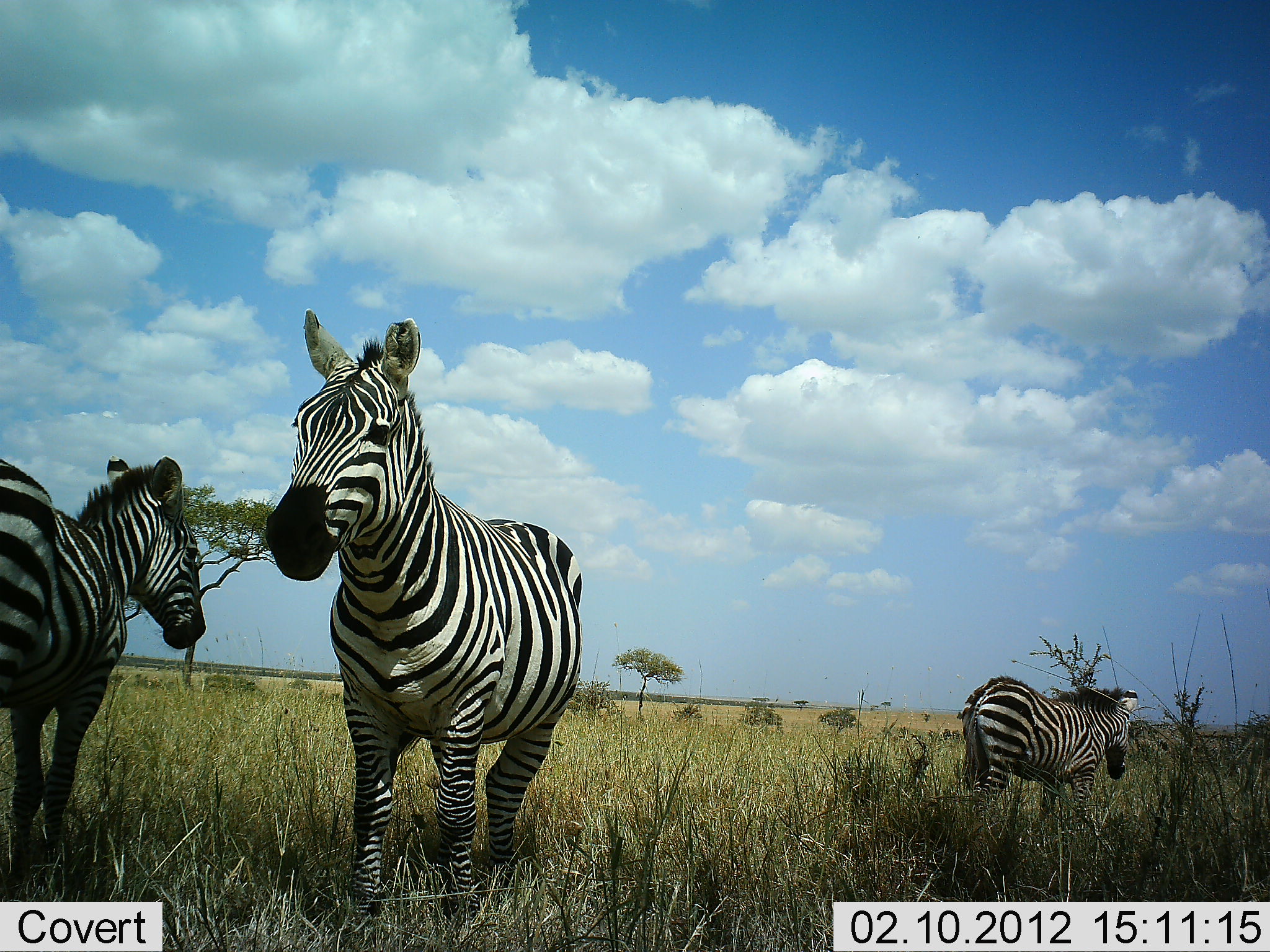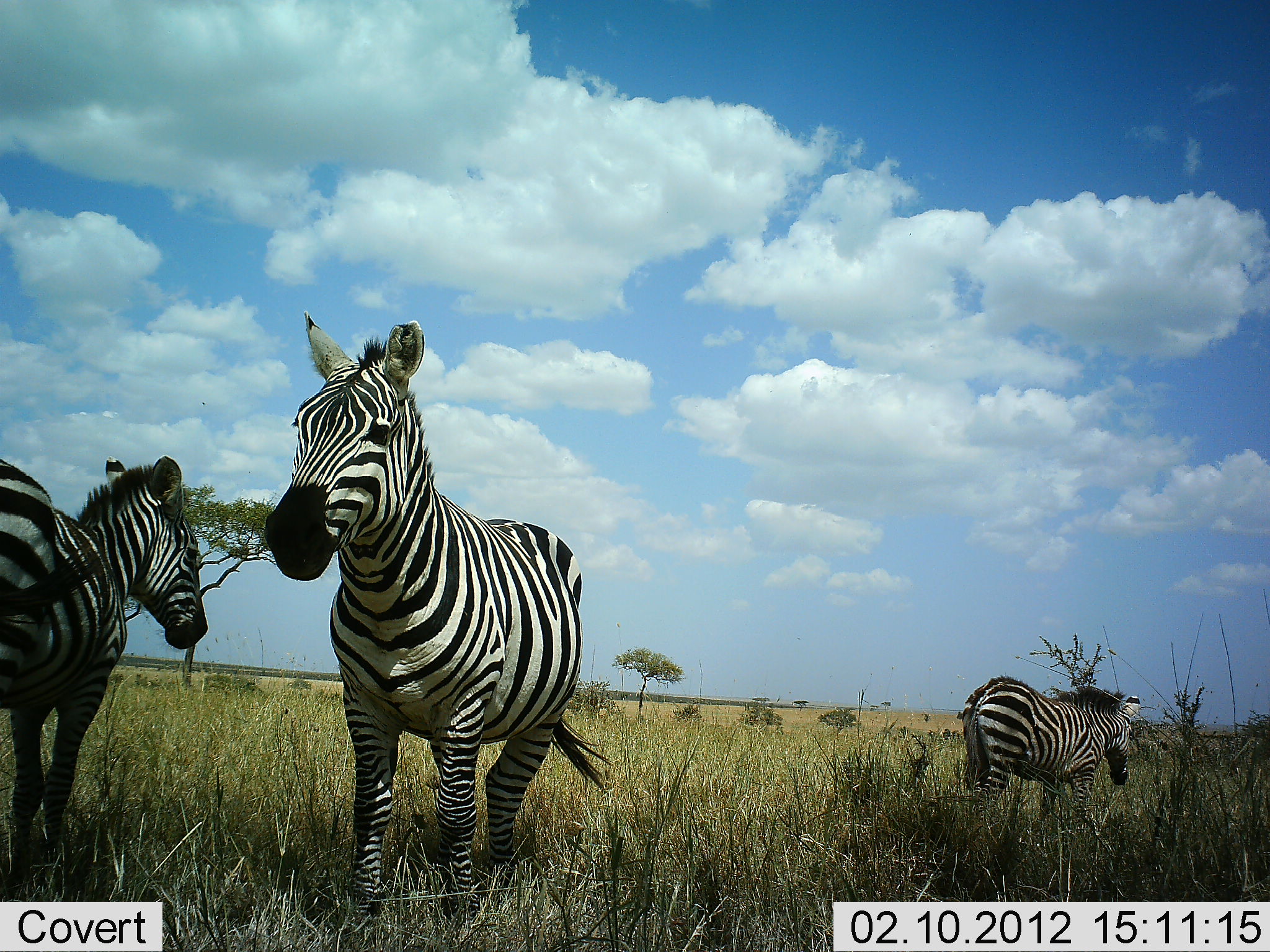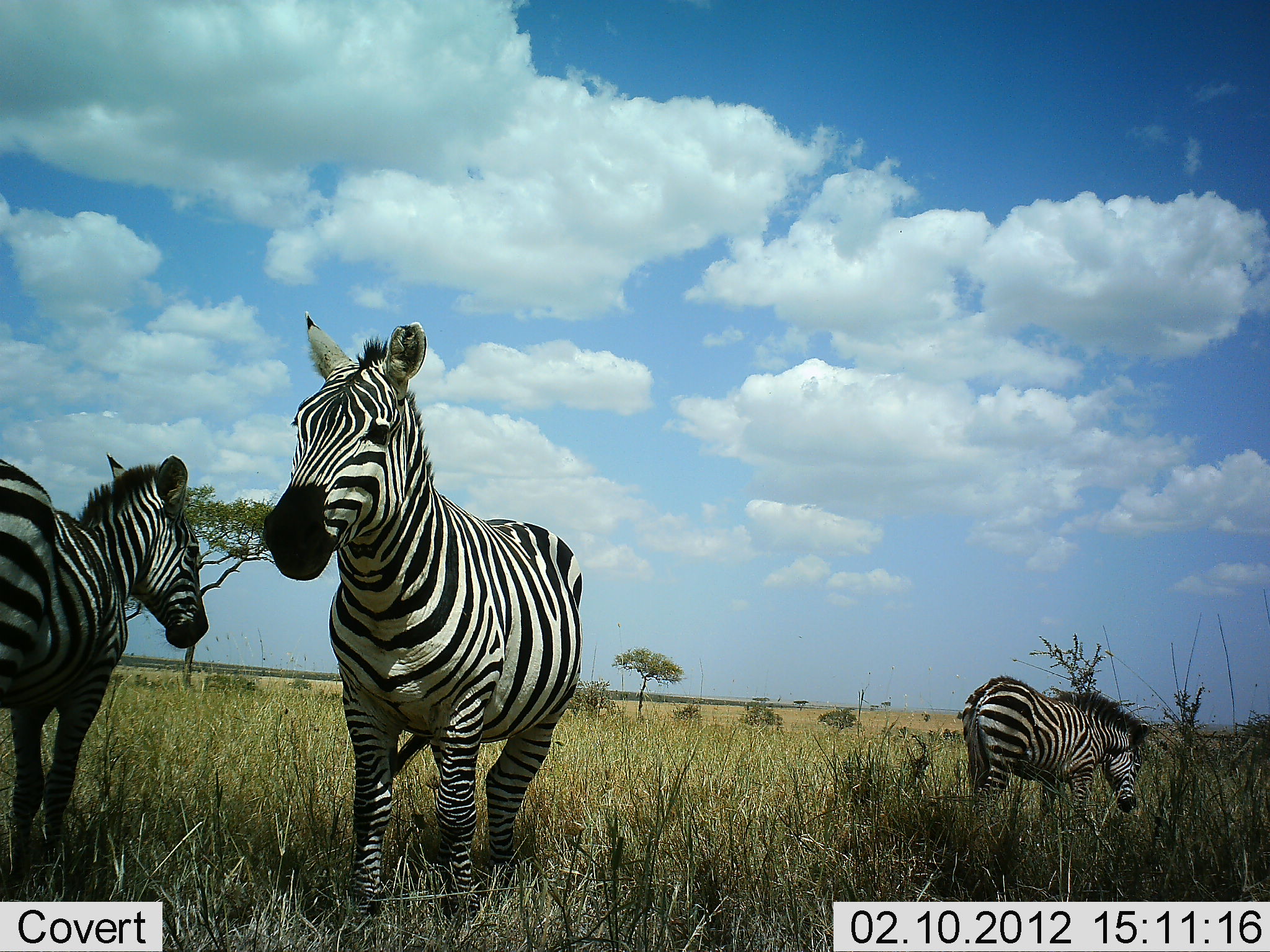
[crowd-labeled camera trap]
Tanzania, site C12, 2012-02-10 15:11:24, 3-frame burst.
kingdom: Animalia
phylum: Chordata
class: Mammalia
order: Perissodactyla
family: Equidae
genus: Equus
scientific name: Equus quagga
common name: plains zebra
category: zebra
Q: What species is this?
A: Zebra (plains zebra) (Equus quagga).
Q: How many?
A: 3.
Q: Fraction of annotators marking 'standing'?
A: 88%.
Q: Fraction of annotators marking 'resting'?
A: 6%.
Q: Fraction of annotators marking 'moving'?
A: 6%.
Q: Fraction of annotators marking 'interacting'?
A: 0%.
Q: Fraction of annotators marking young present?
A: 0%.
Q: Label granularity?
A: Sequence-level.